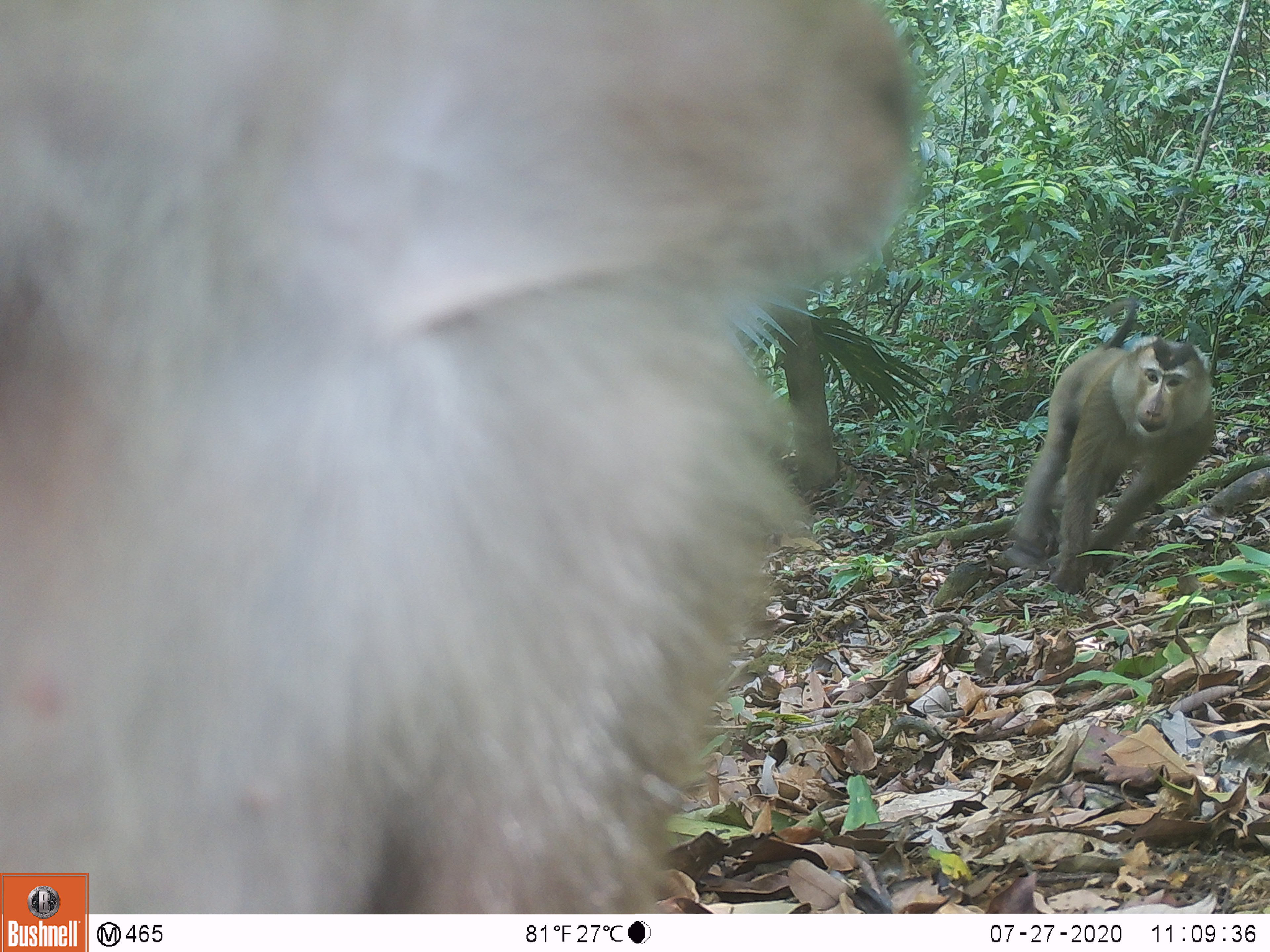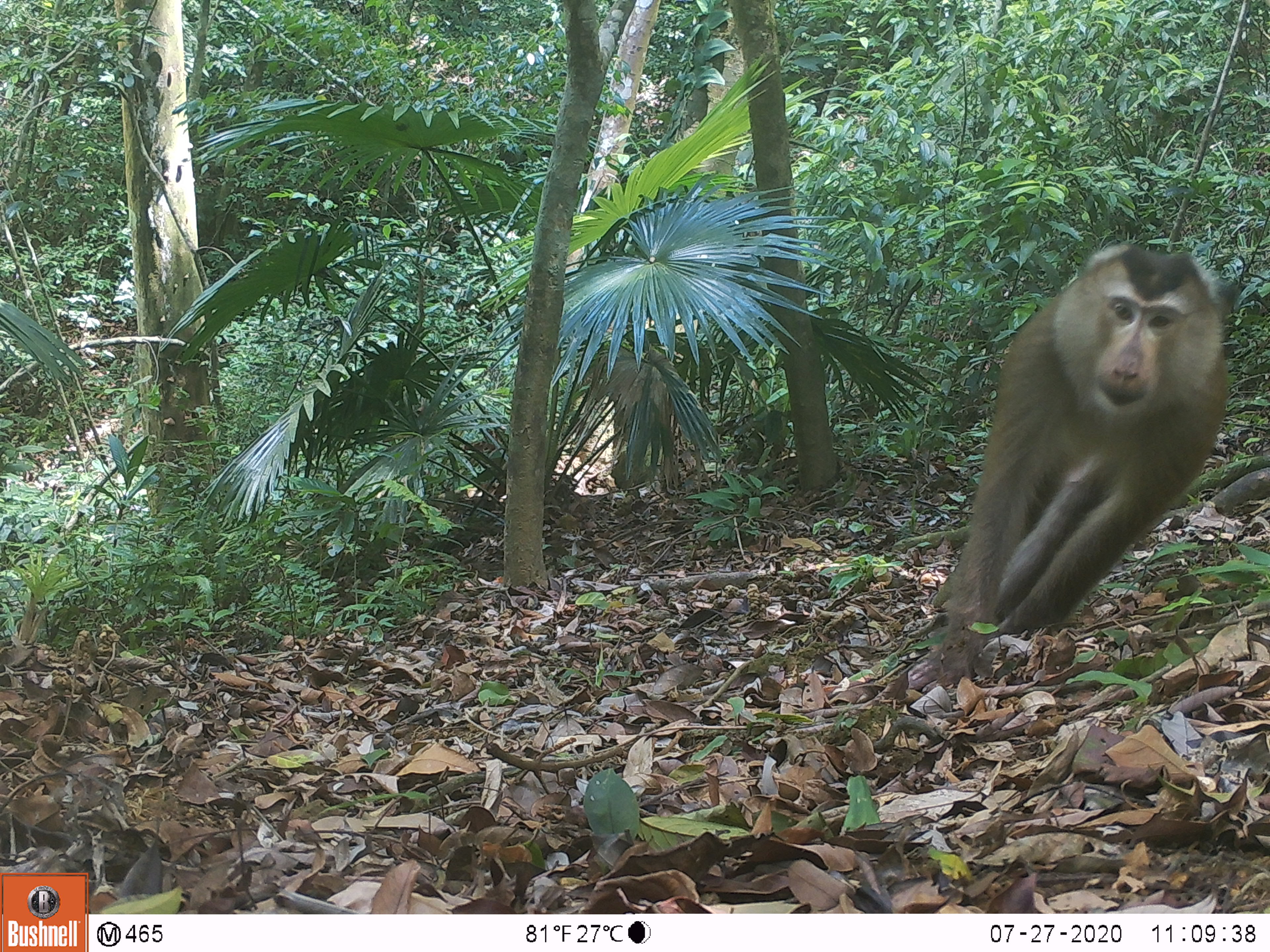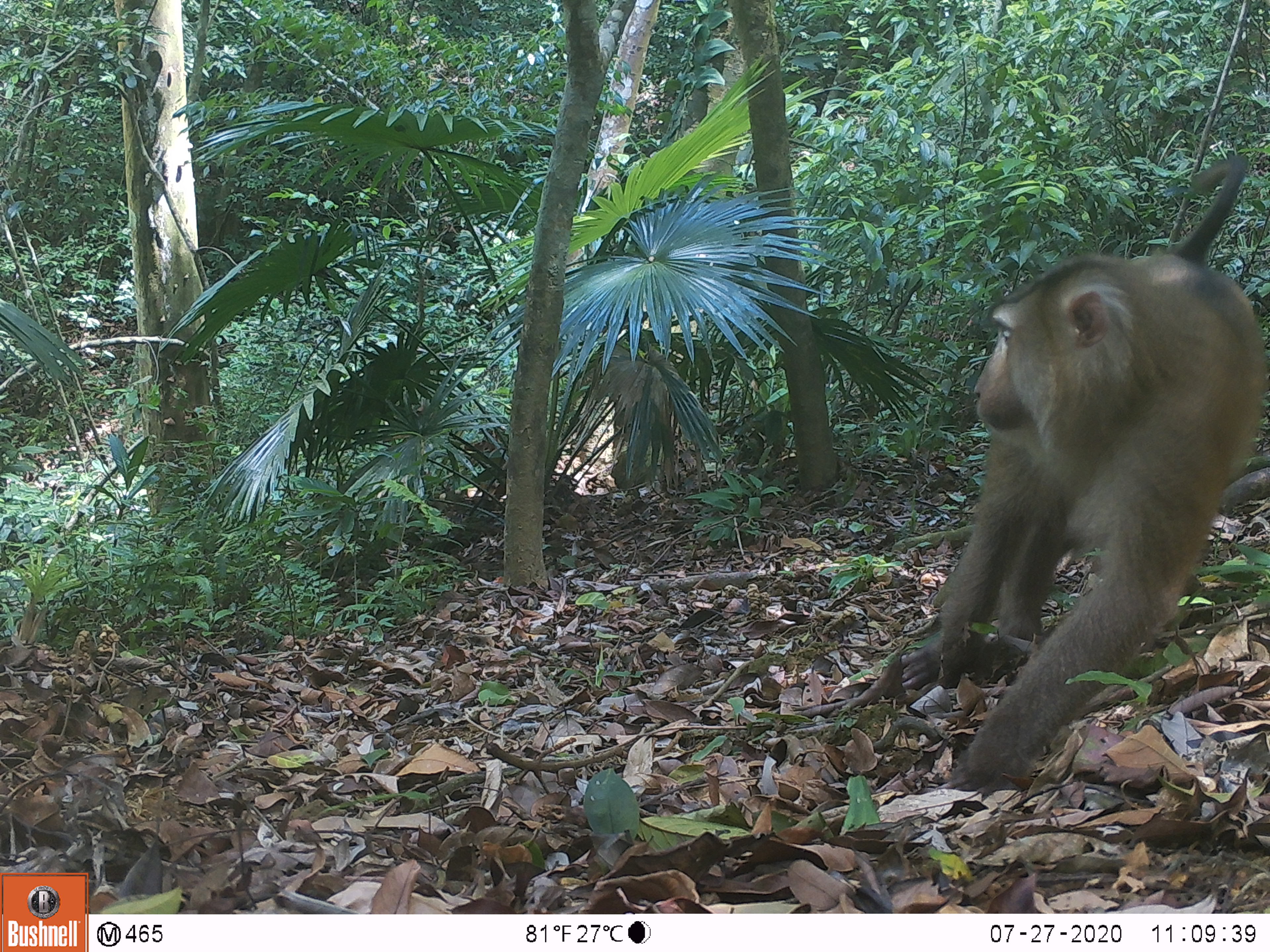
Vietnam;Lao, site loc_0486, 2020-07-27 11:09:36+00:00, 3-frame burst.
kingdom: Animalia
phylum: Chordata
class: Mammalia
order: Primates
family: Cercopithecidae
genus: Macaca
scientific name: Macaca nemestrina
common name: pig-tailed macaque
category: pig tailed macaque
Pig tailed macaque (pig-tailed macaque) (Macaca nemestrina). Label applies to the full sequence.